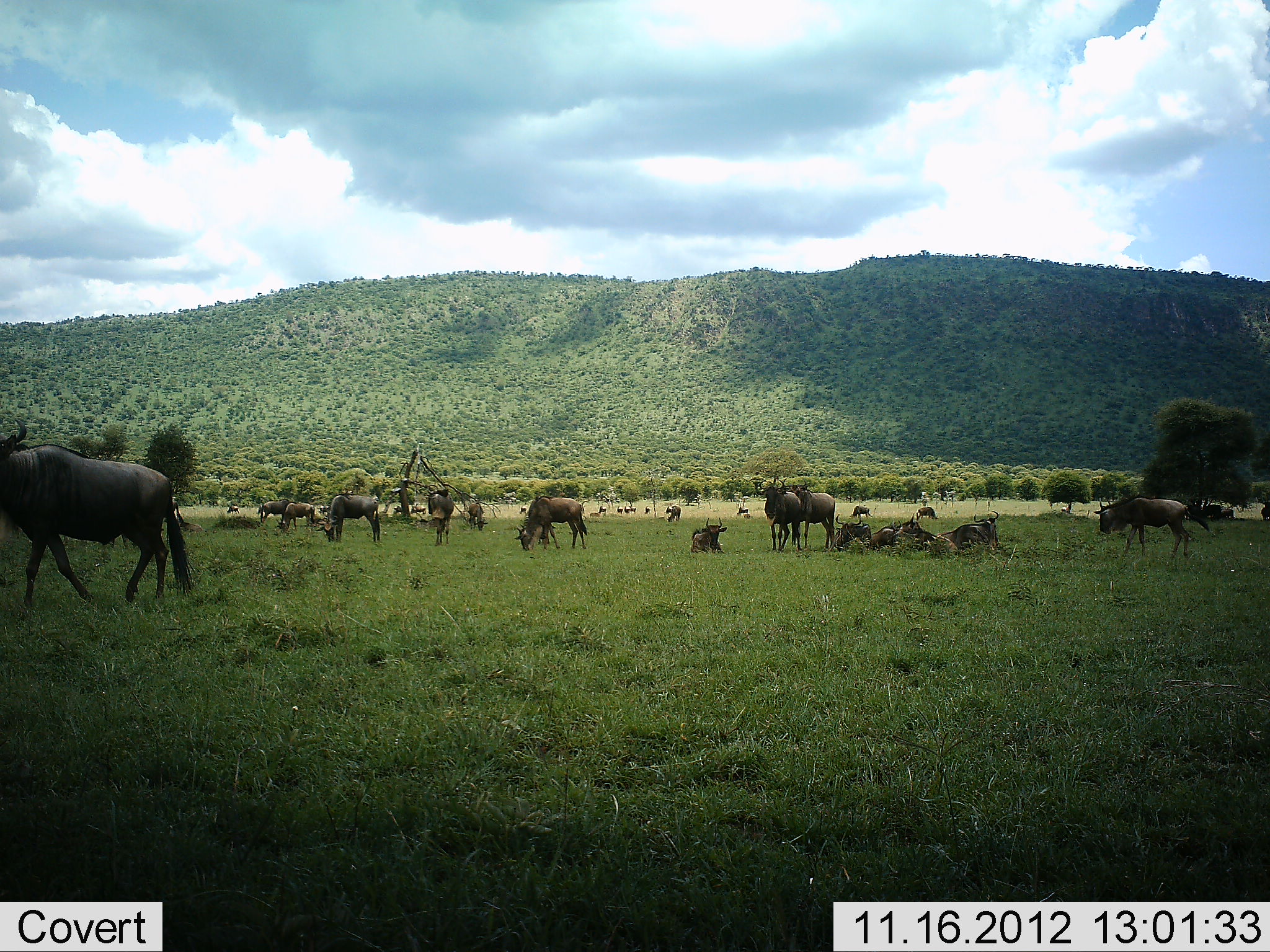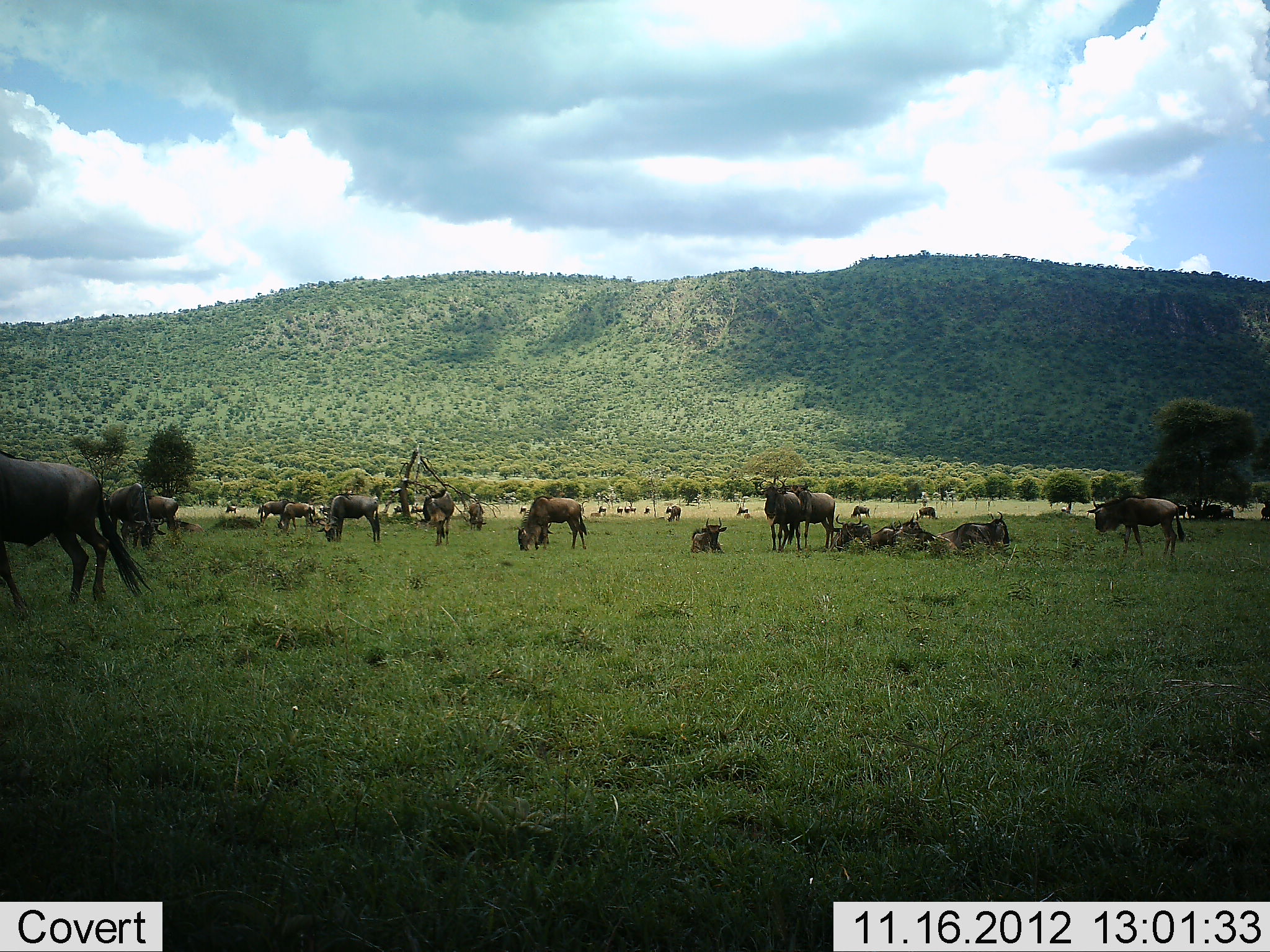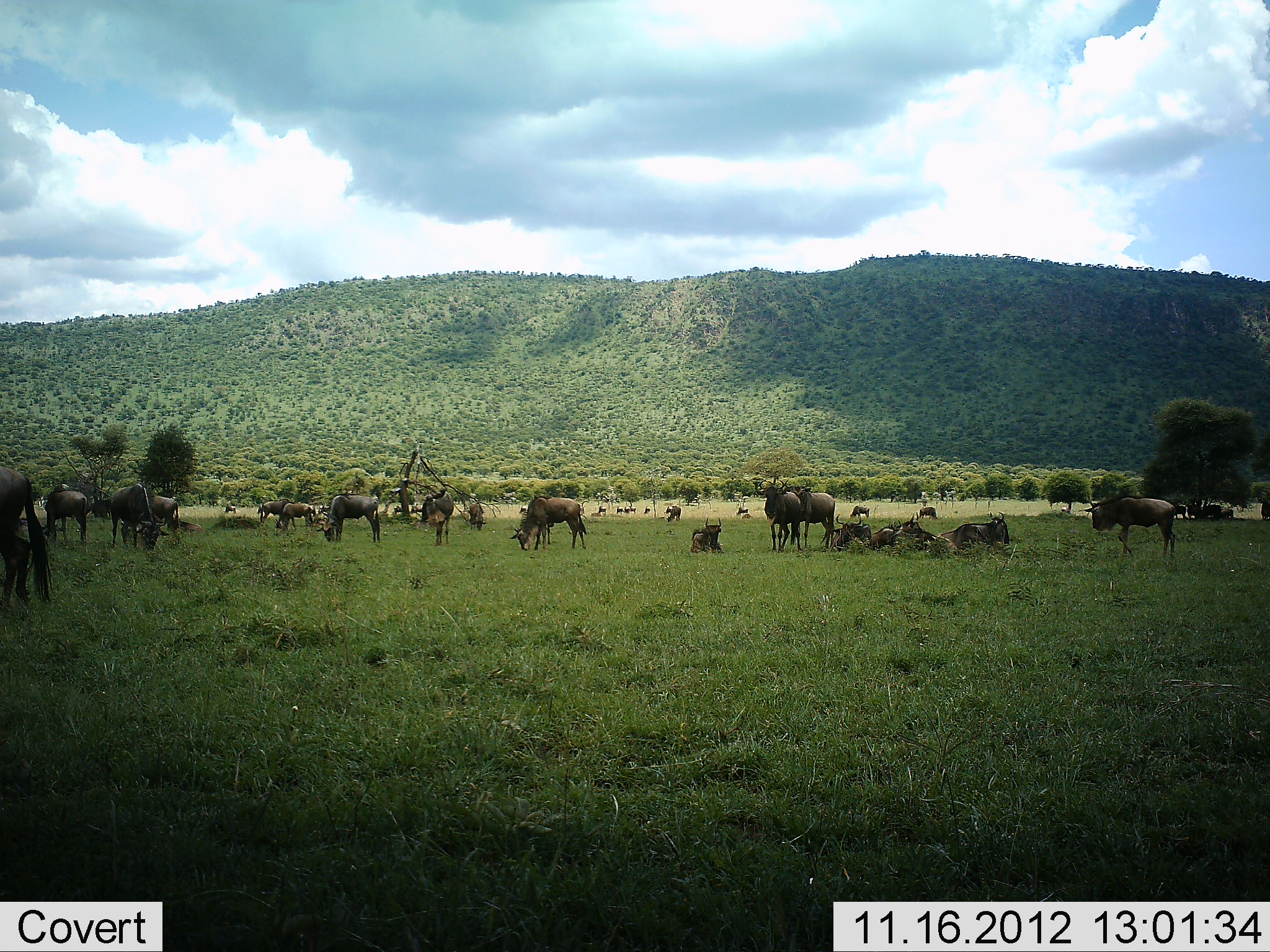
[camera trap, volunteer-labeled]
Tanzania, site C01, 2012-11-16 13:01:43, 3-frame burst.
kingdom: Animalia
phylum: Chordata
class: Mammalia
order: Artiodactyla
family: Bovidae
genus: Connochaetes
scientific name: Connochaetes taurinus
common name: blue wildebeest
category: wildebeest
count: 11-50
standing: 70%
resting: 70%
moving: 50%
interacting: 10%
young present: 30%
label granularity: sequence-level